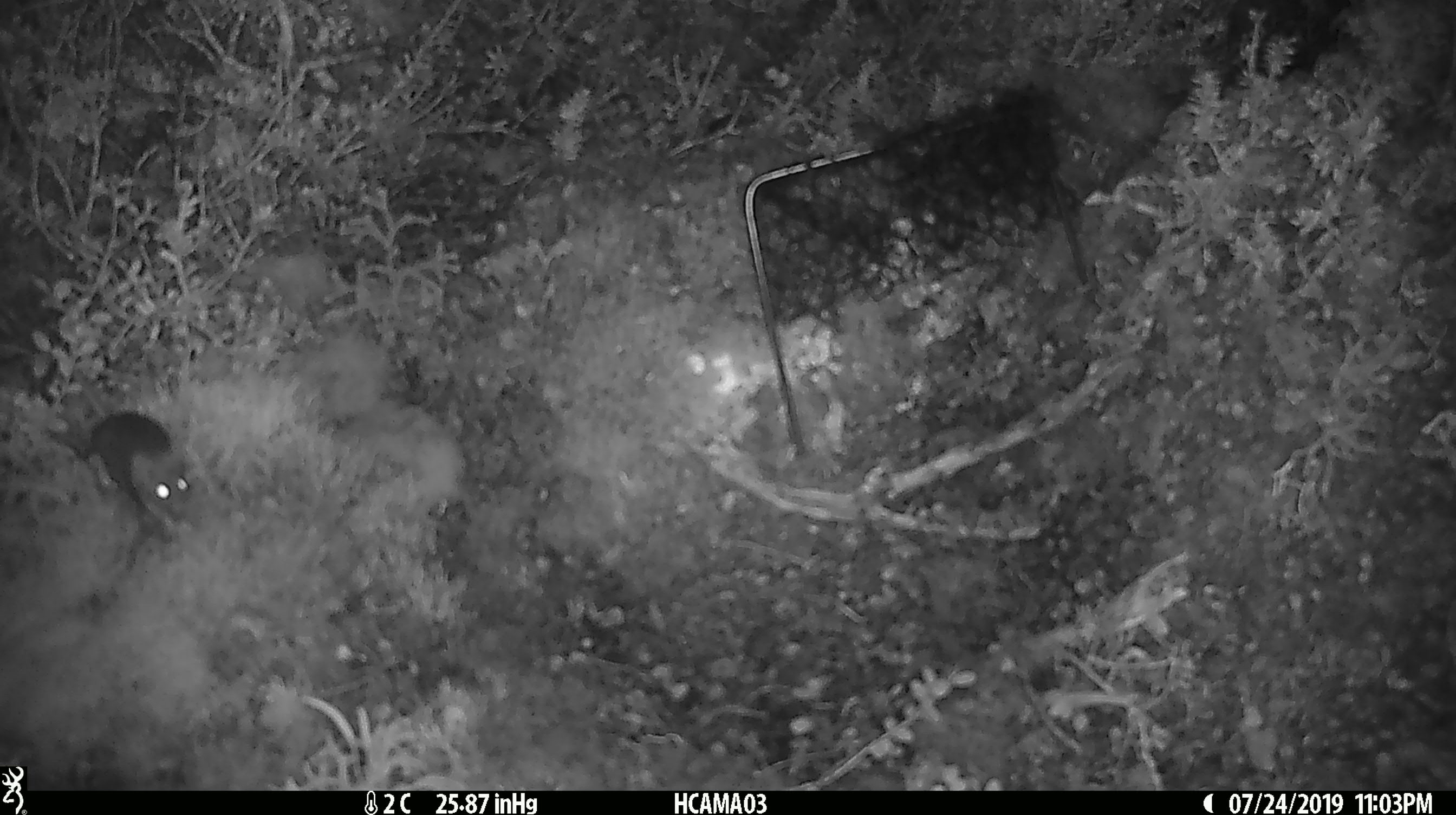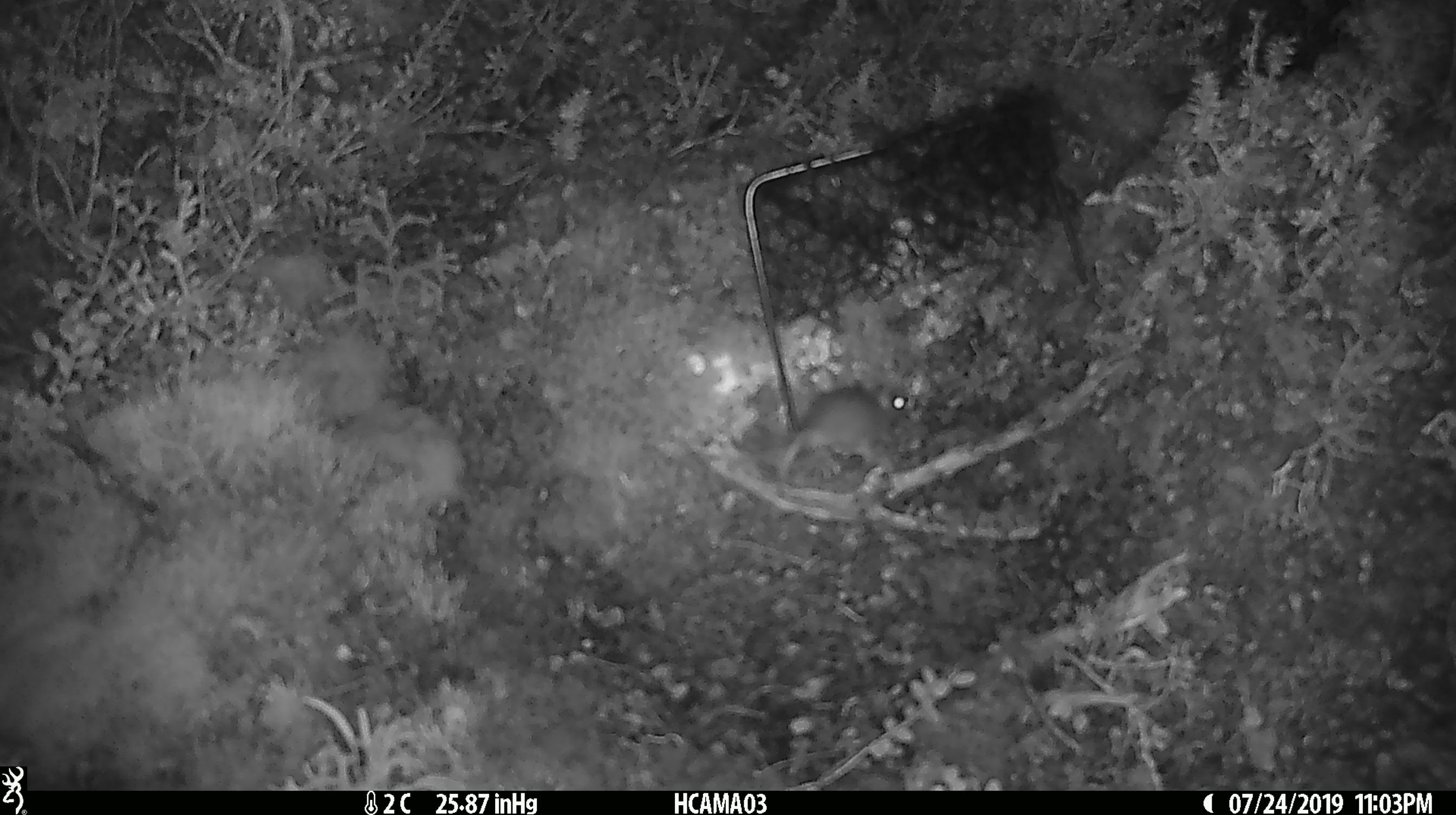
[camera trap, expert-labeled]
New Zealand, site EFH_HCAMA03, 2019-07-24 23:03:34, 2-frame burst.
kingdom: Animalia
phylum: Chordata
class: Mammalia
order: Rodentia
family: Muridae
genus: Mus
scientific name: Mus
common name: mouse